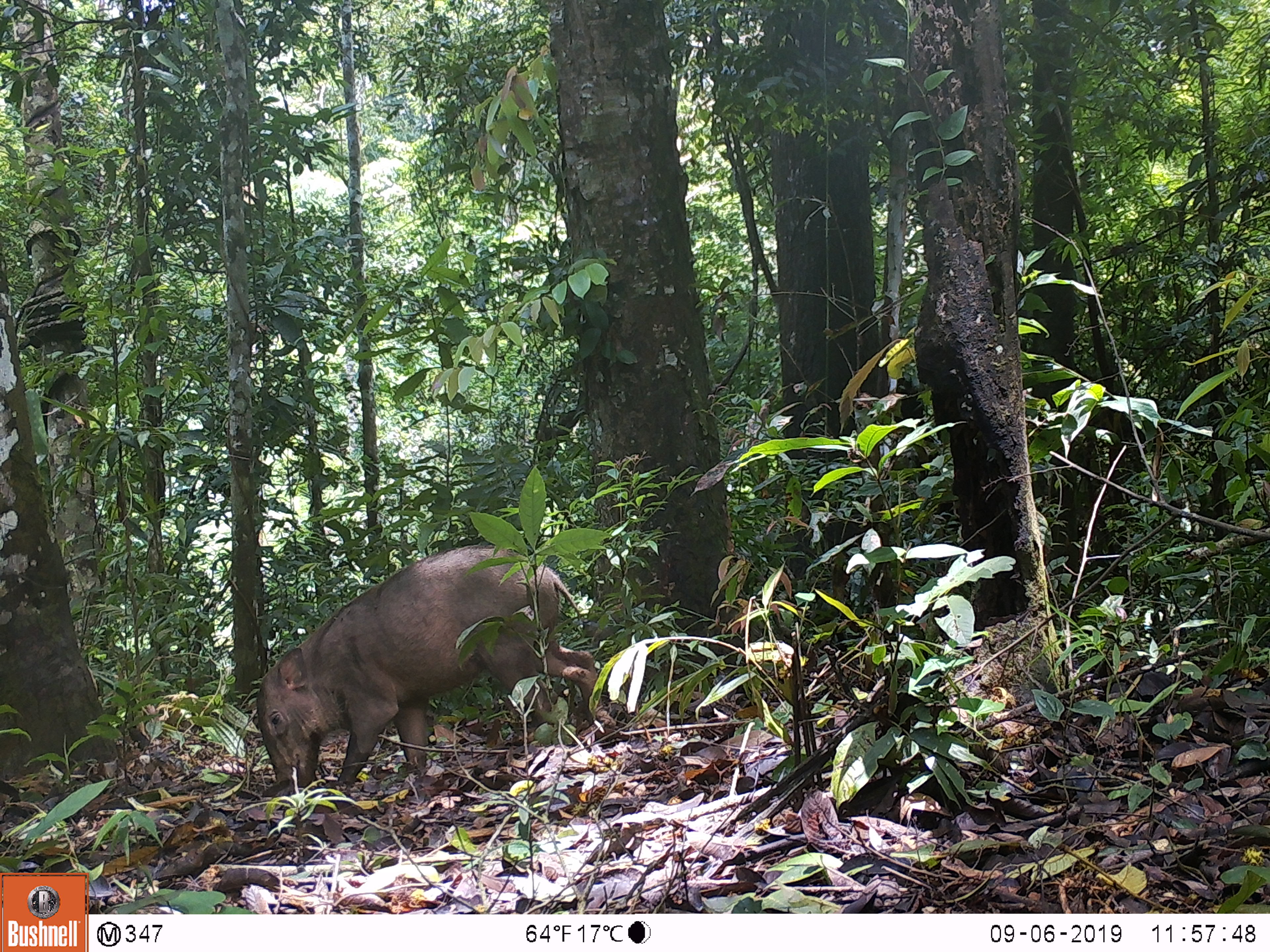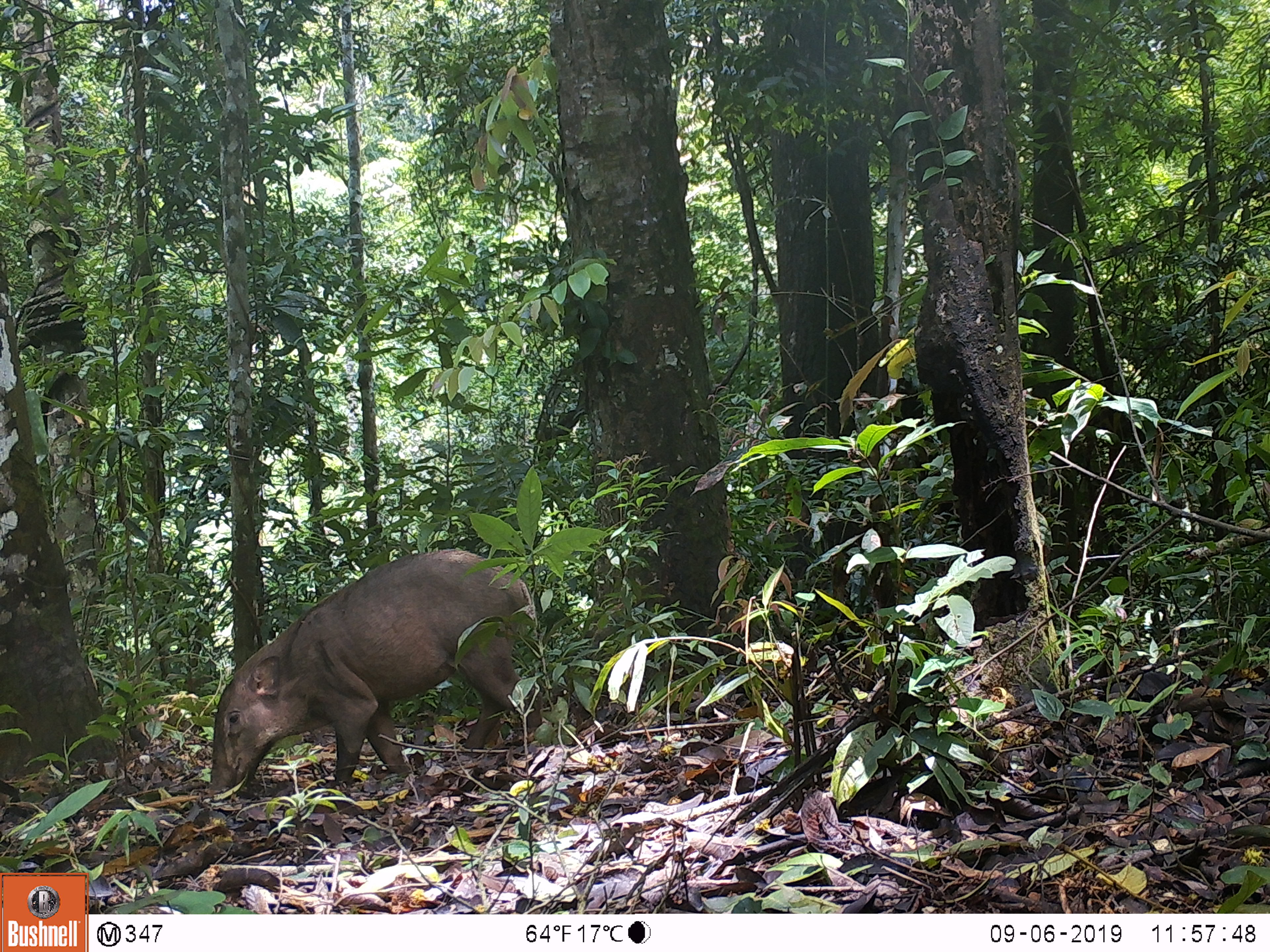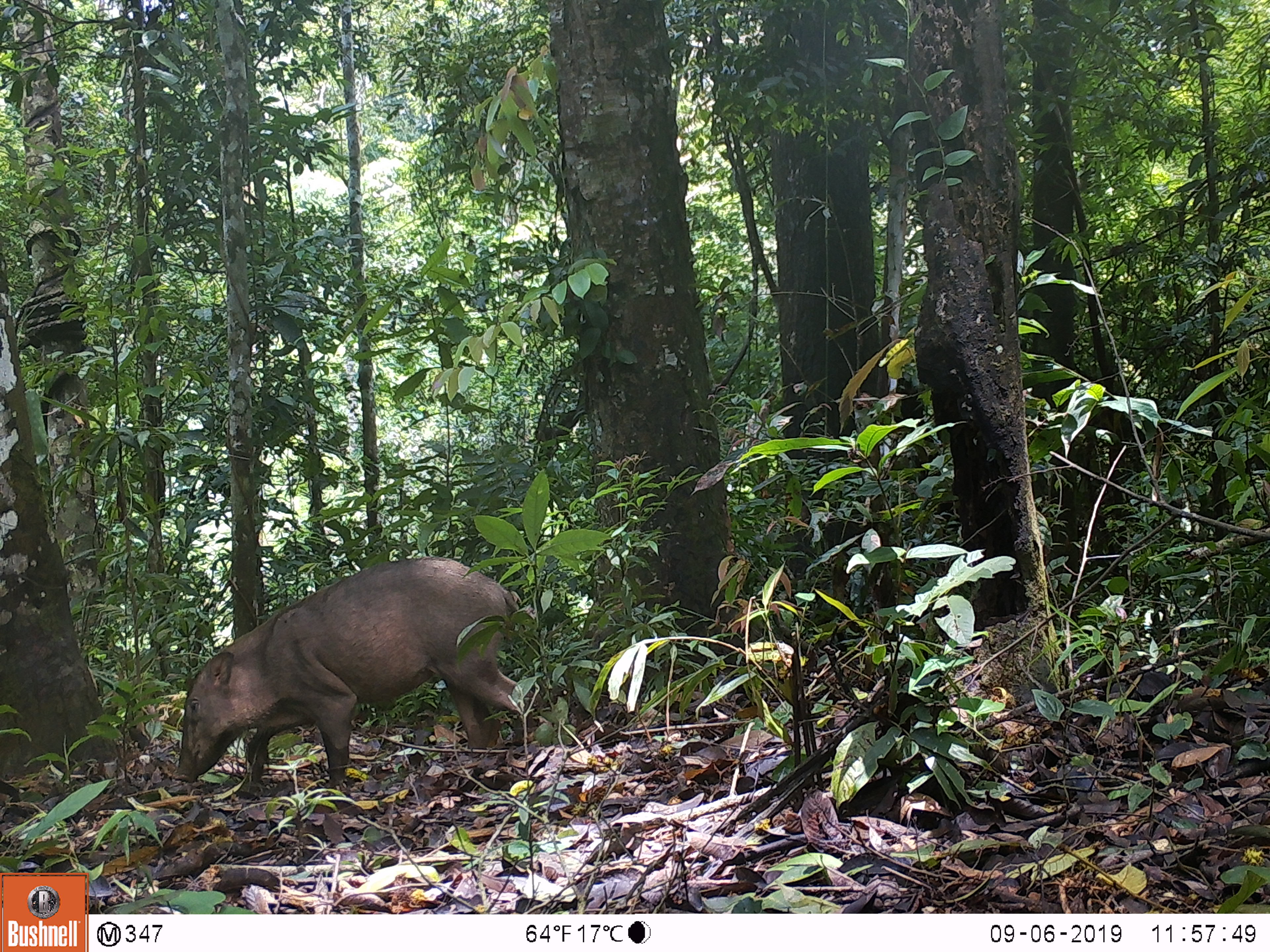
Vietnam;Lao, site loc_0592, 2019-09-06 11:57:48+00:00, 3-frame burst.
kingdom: Animalia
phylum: Chordata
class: Mammalia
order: Artiodactyla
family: Suidae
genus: Sus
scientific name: Sus scrofa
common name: eurasian wild pig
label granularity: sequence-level